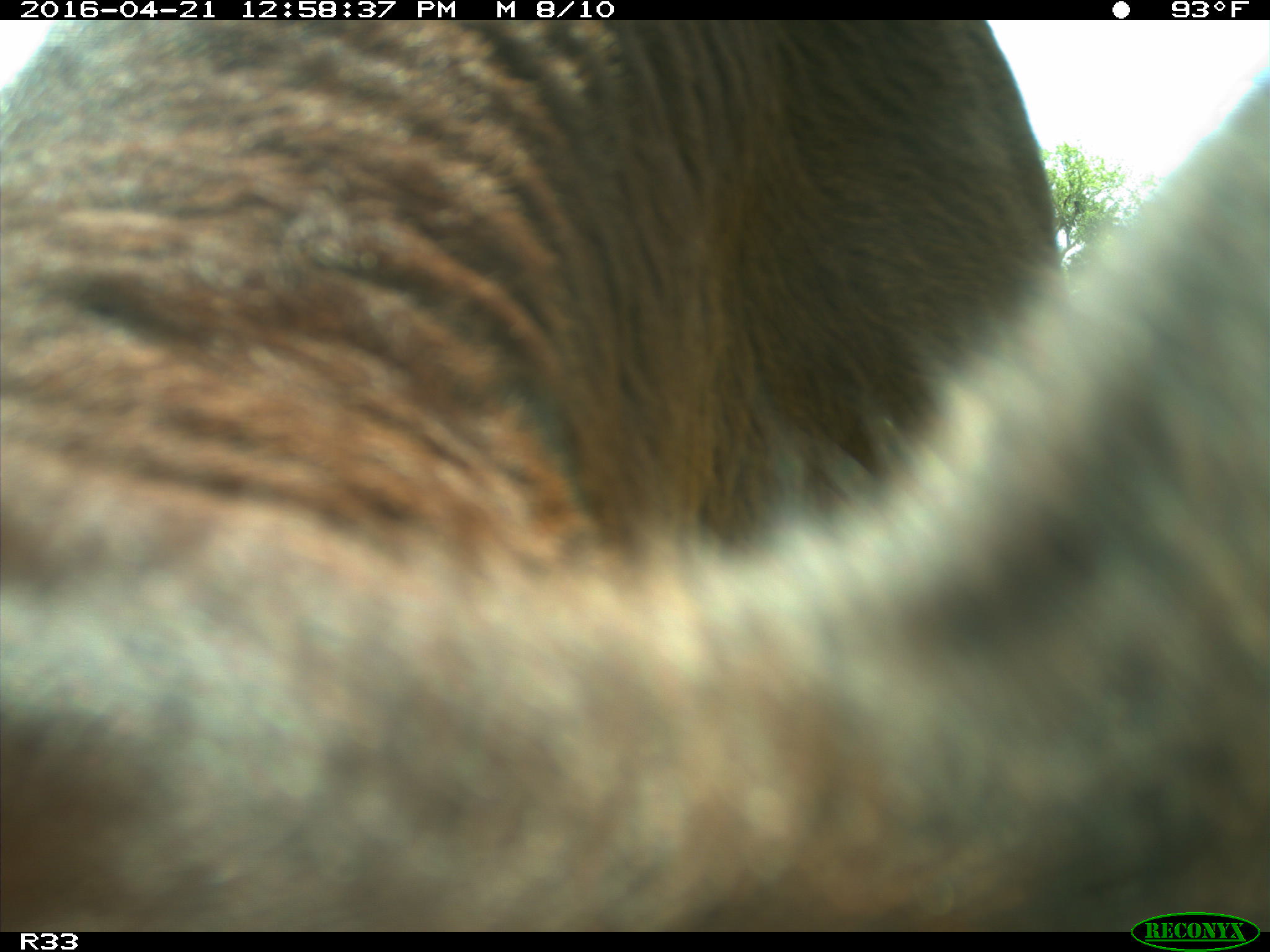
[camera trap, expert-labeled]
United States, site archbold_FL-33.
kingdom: Animalia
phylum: Chordata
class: Mammalia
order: Artiodactyla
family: Bovidae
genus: Bos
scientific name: Bos taurus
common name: domestic cow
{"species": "Bos taurus (domestic cow)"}